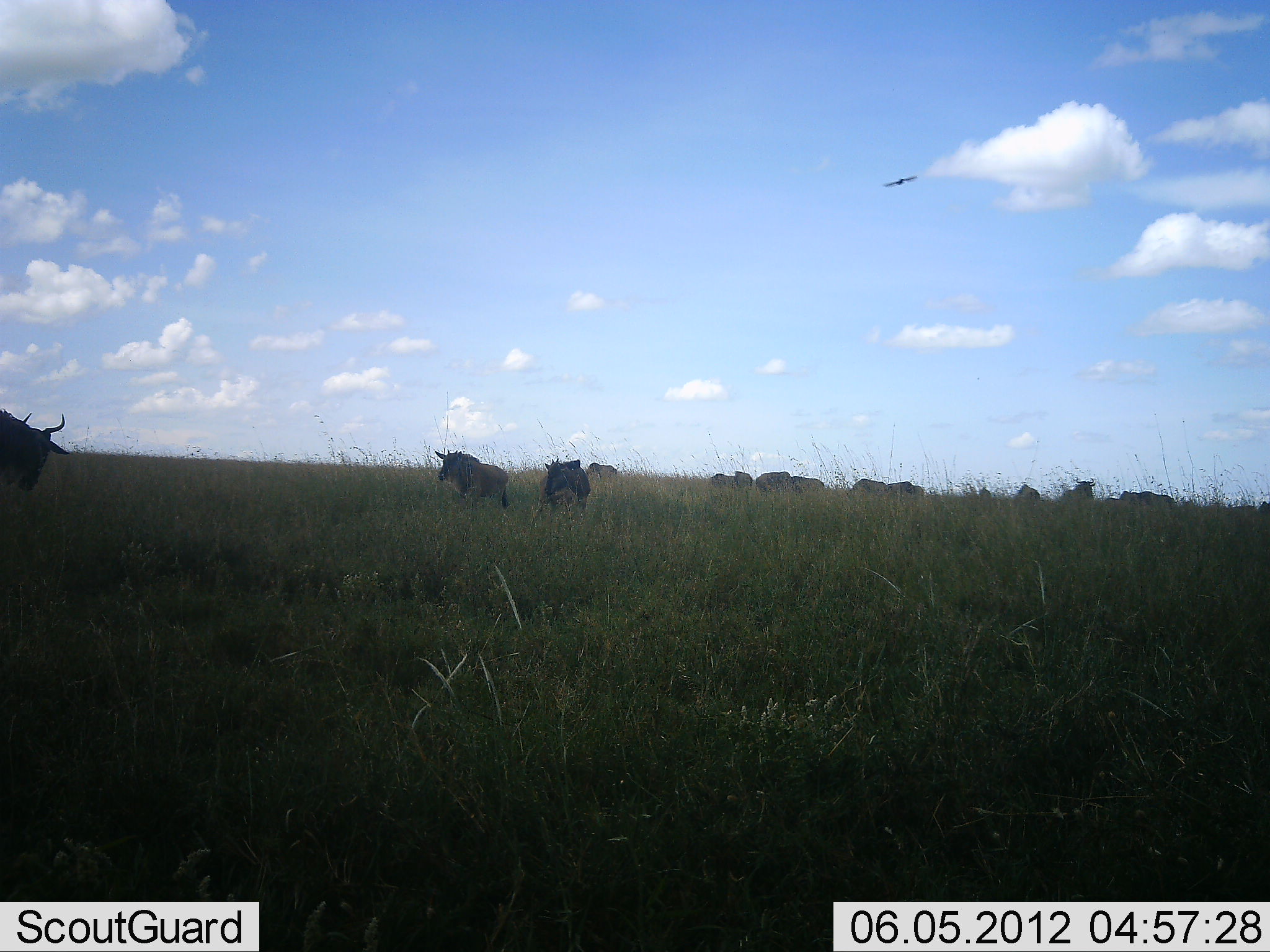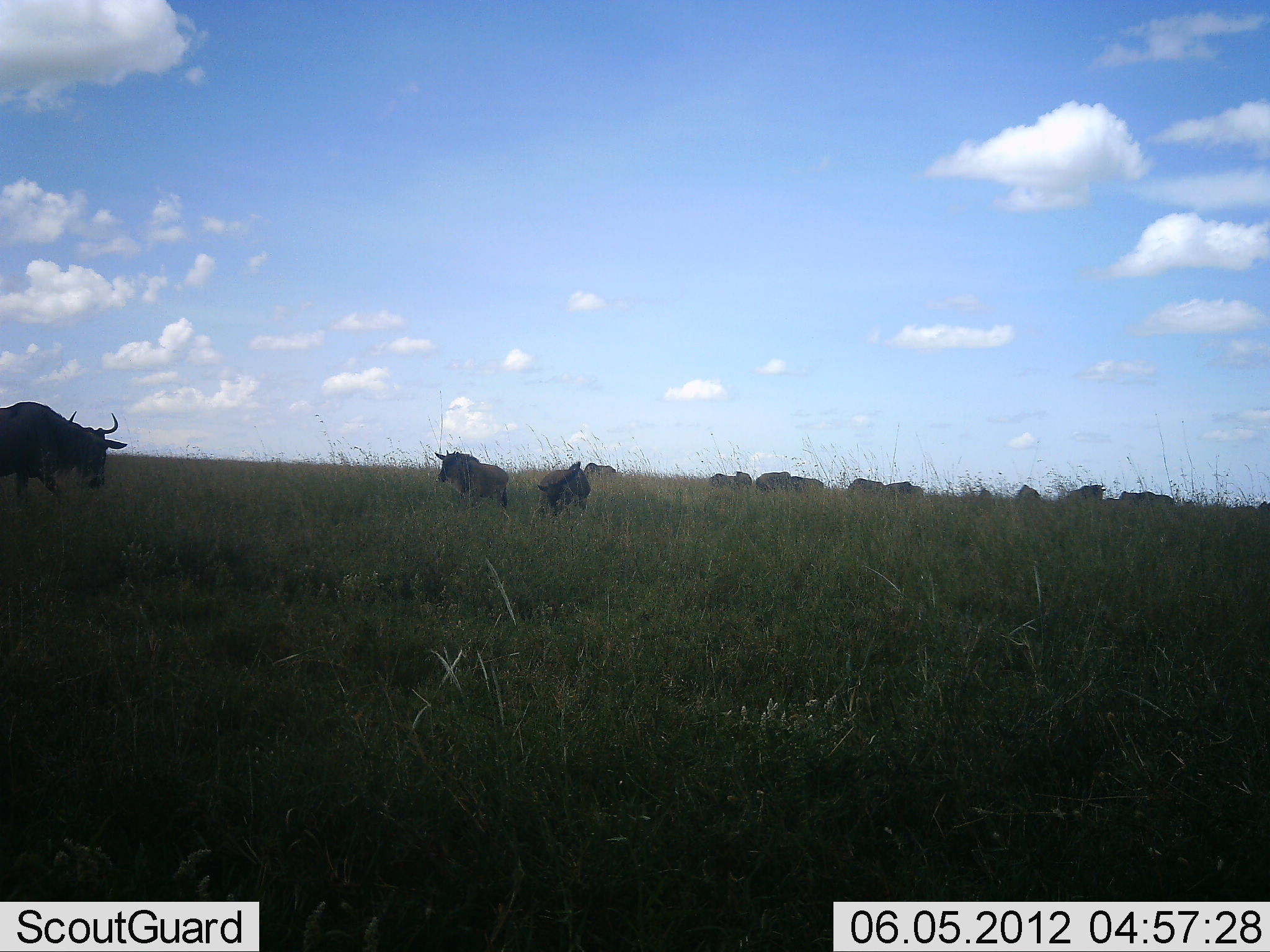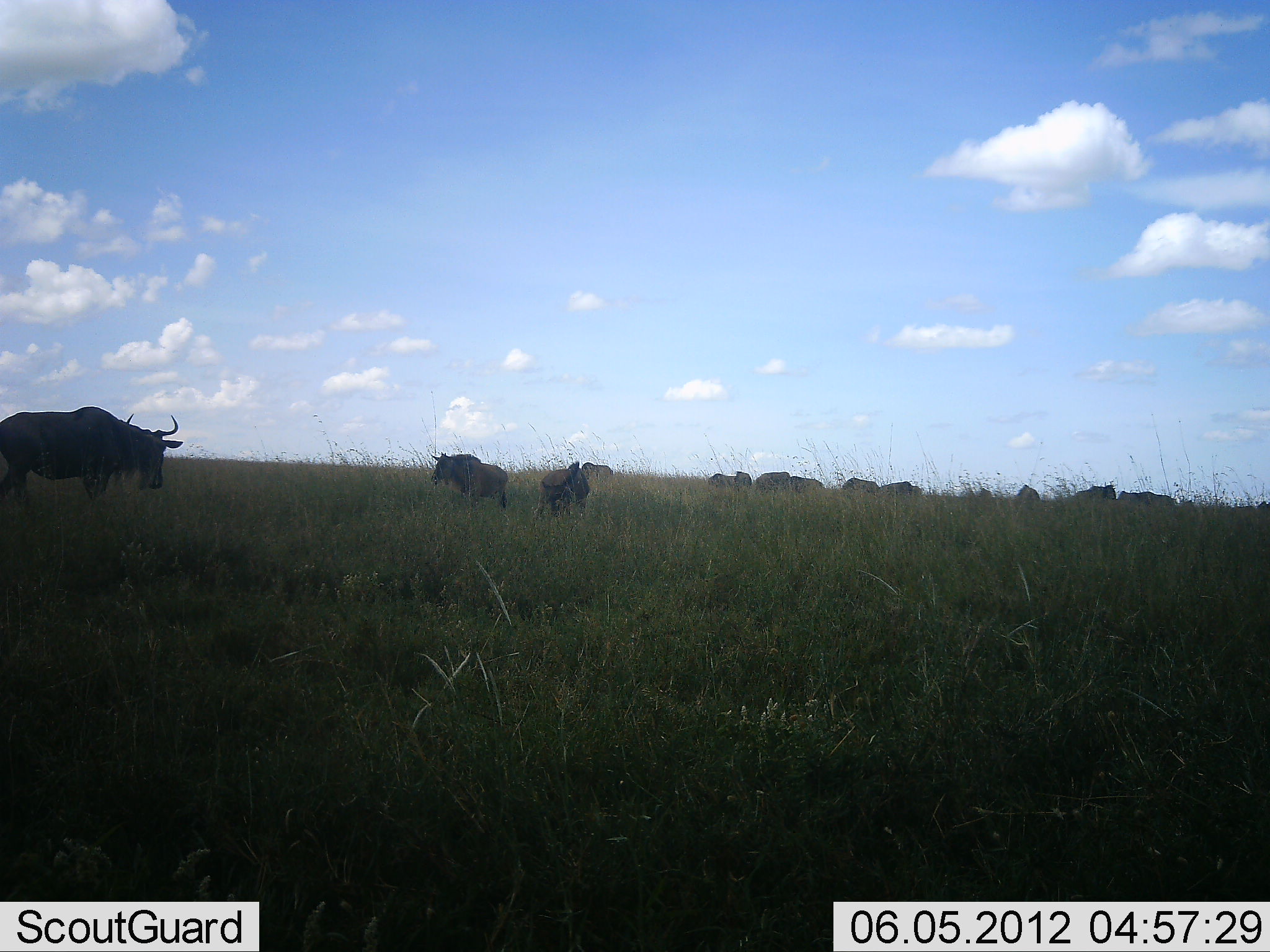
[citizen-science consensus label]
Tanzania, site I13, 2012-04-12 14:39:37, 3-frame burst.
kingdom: Animalia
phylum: Chordata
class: Mammalia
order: Artiodactyla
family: Bovidae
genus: Connochaetes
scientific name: Connochaetes taurinus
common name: blue wildebeest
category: wildebeest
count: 11-50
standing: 60%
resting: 0%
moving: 76%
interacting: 4%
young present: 12%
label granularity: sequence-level